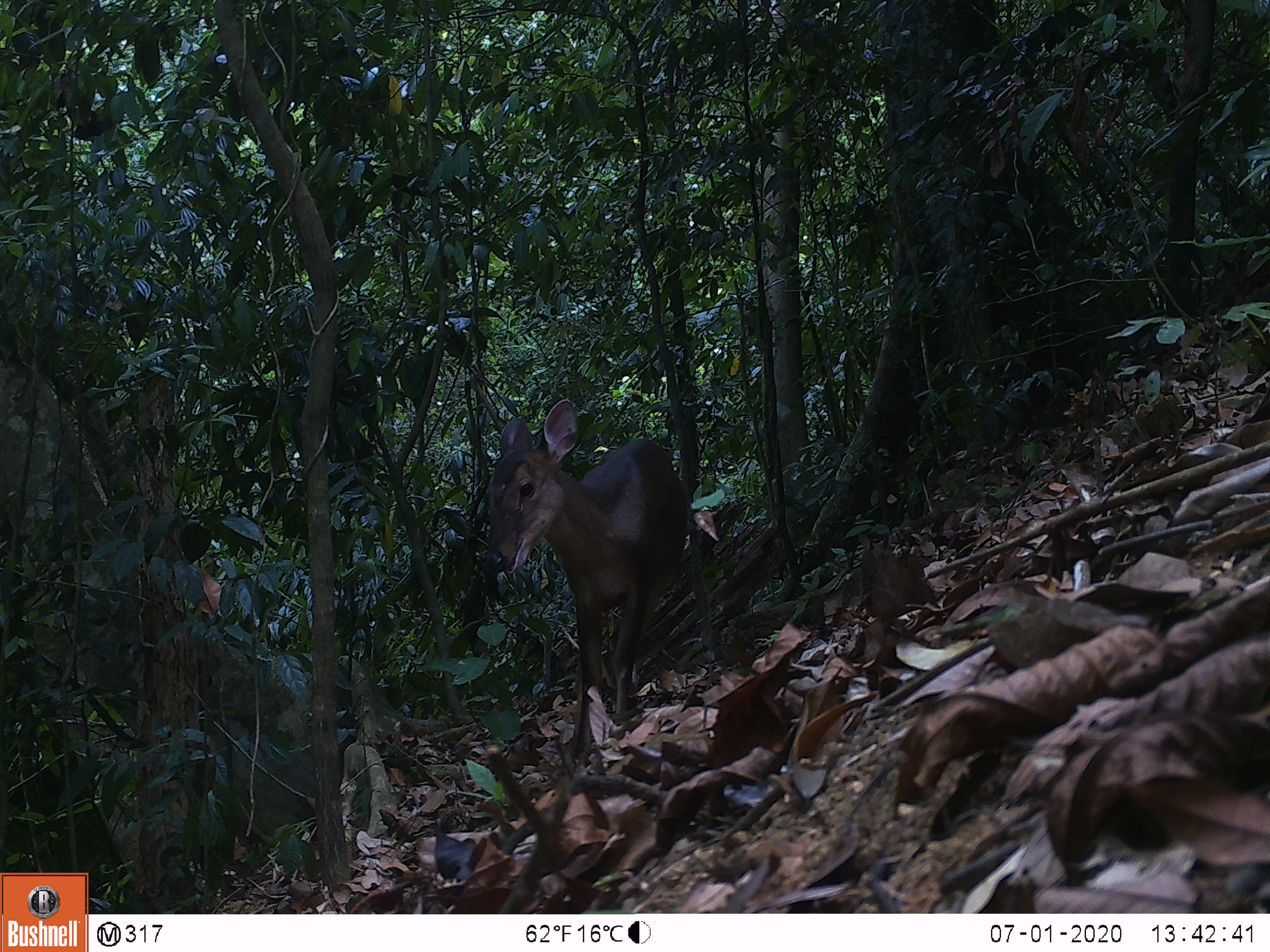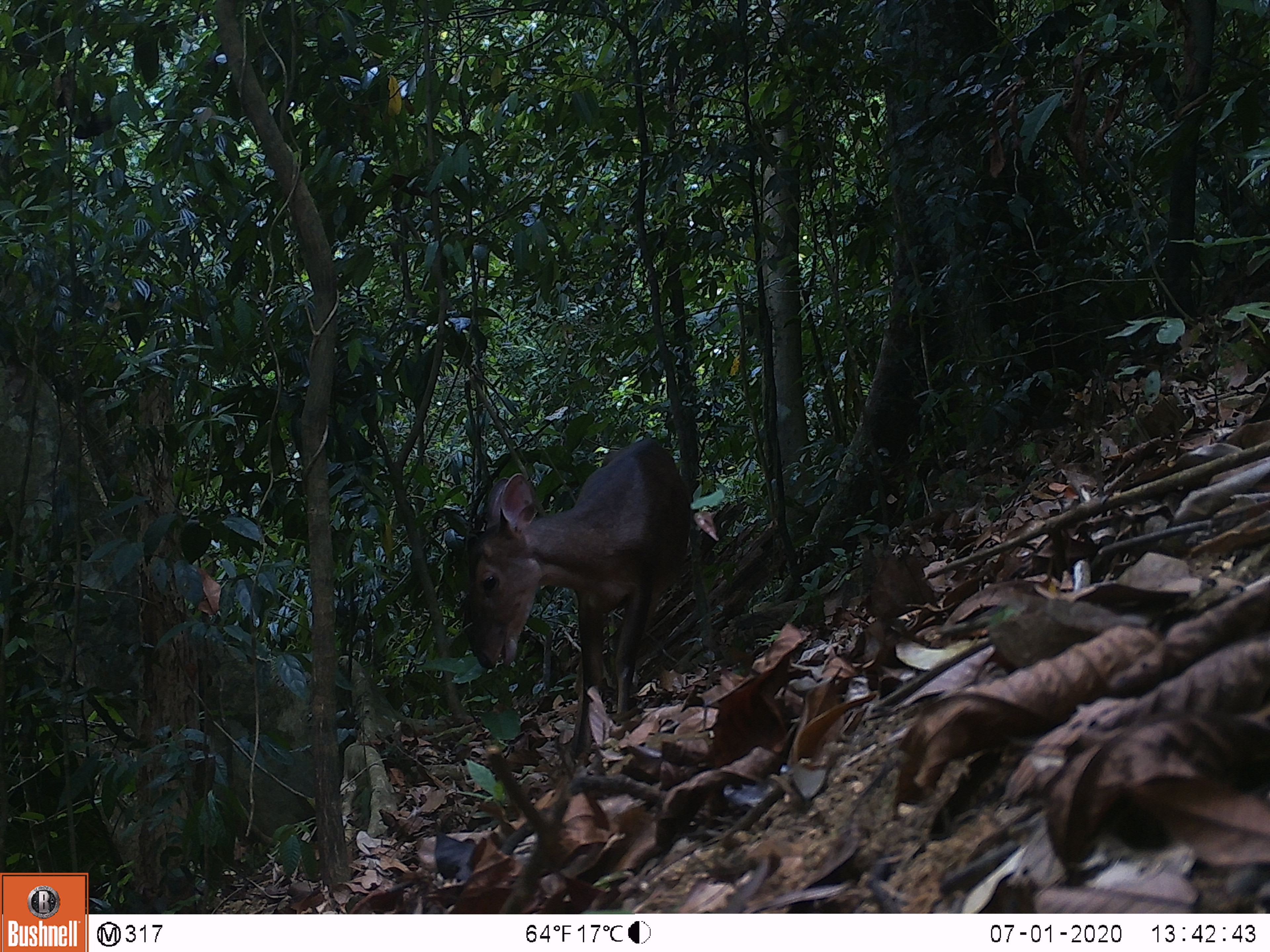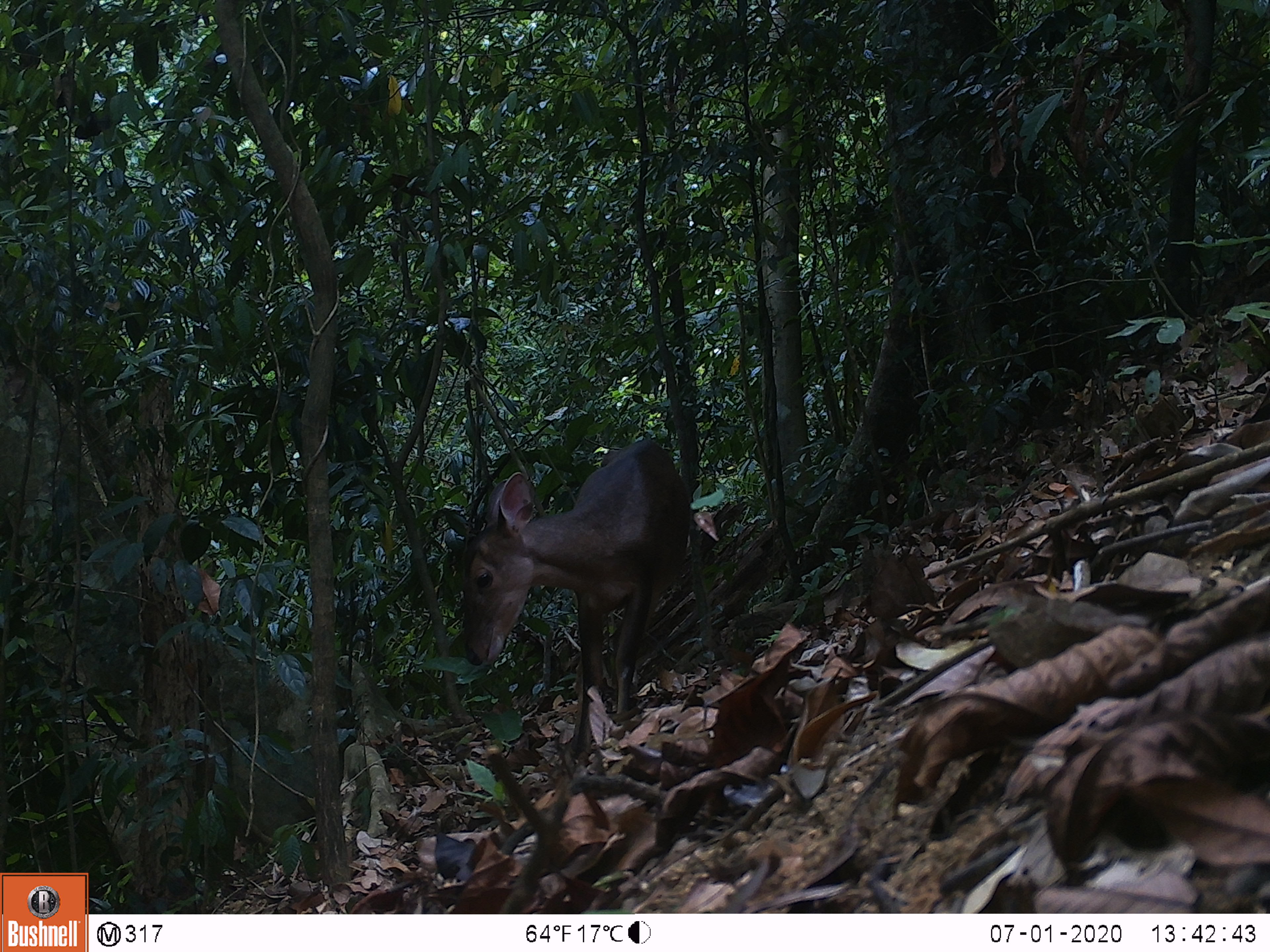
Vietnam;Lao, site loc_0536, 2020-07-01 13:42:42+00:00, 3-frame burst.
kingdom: Animalia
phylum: Chordata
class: Mammalia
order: Artiodactyla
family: Cervidae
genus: Muntiacus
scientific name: Muntiacus vuquangensis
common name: large-antlered muntjac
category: large antlered muntjac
Large antlered muntjac (large-antlered muntjac) (Muntiacus vuquangensis). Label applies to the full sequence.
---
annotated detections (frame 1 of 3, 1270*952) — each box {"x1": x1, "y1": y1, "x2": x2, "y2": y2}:
large antlered muntjac: {"x1": 483, "y1": 398, "x2": 688, "y2": 765}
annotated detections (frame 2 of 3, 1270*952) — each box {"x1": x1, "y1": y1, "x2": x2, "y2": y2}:
large antlered muntjac: {"x1": 463, "y1": 436, "x2": 692, "y2": 765}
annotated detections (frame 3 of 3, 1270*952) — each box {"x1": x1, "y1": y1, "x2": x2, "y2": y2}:
large antlered muntjac: {"x1": 460, "y1": 436, "x2": 693, "y2": 762}